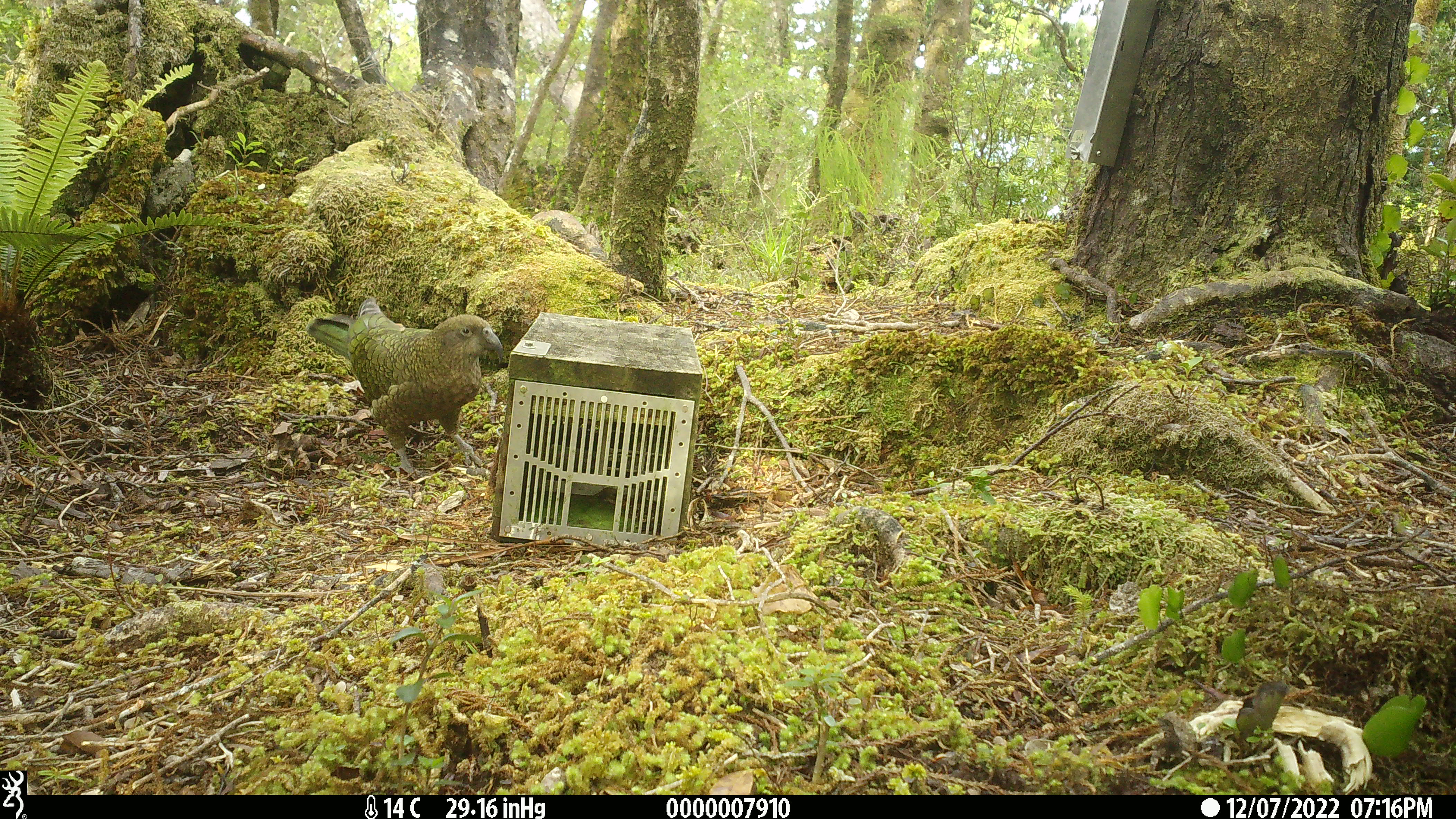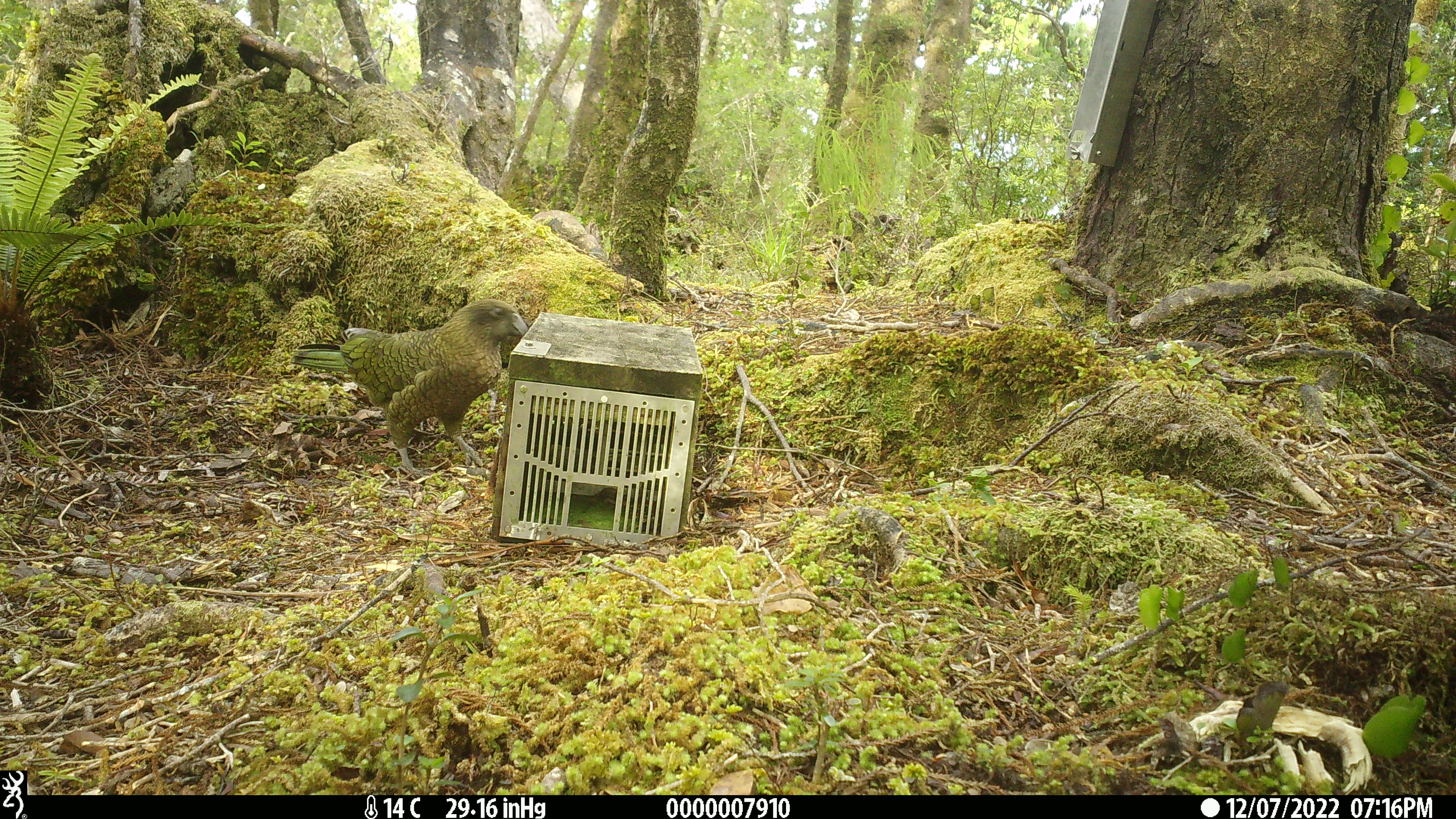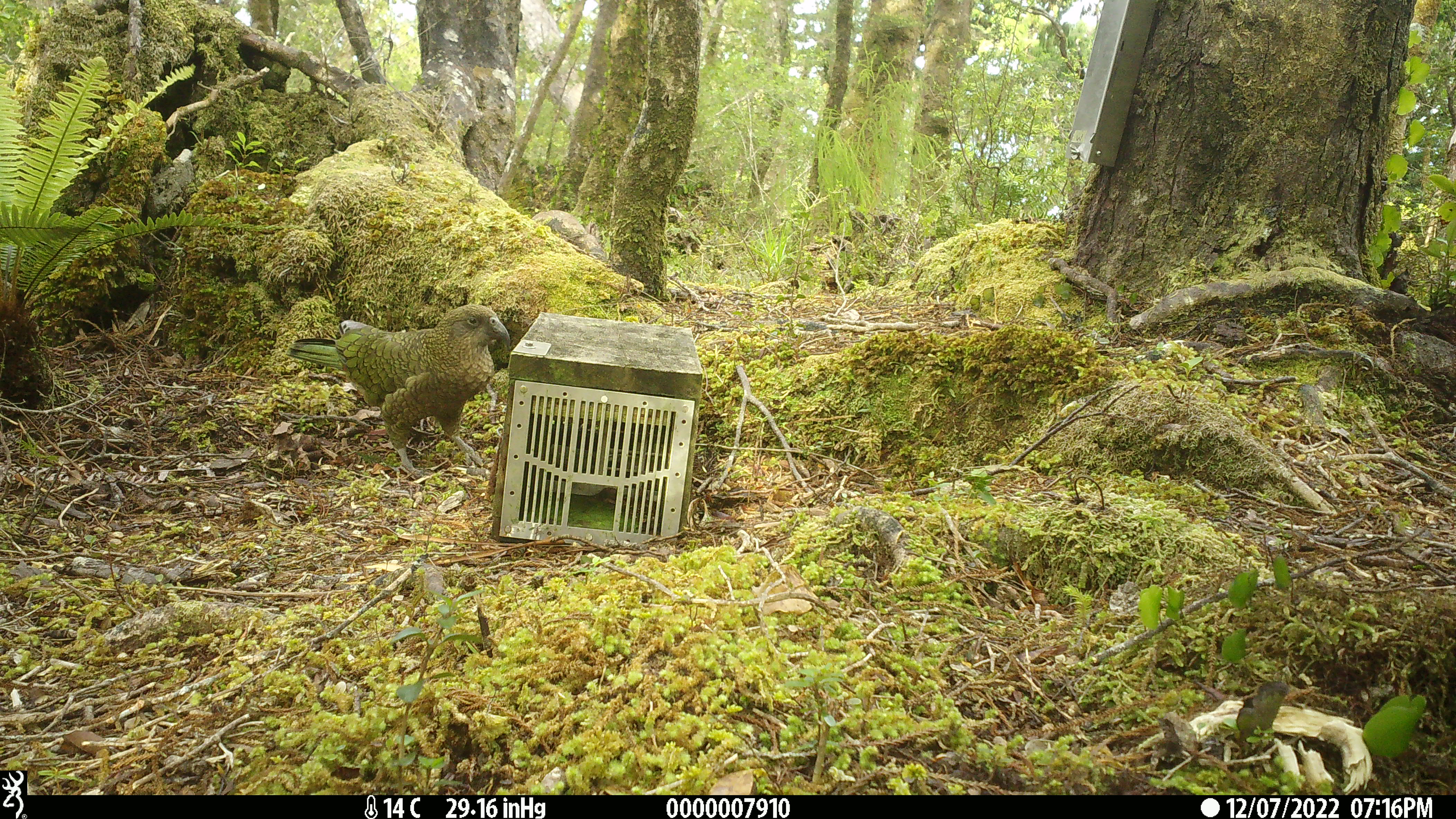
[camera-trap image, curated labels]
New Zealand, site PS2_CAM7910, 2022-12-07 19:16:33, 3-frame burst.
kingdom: Animalia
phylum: Chordata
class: Aves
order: Psittaciformes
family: Strigopidae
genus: Nestor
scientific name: Nestor notabilis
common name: kea